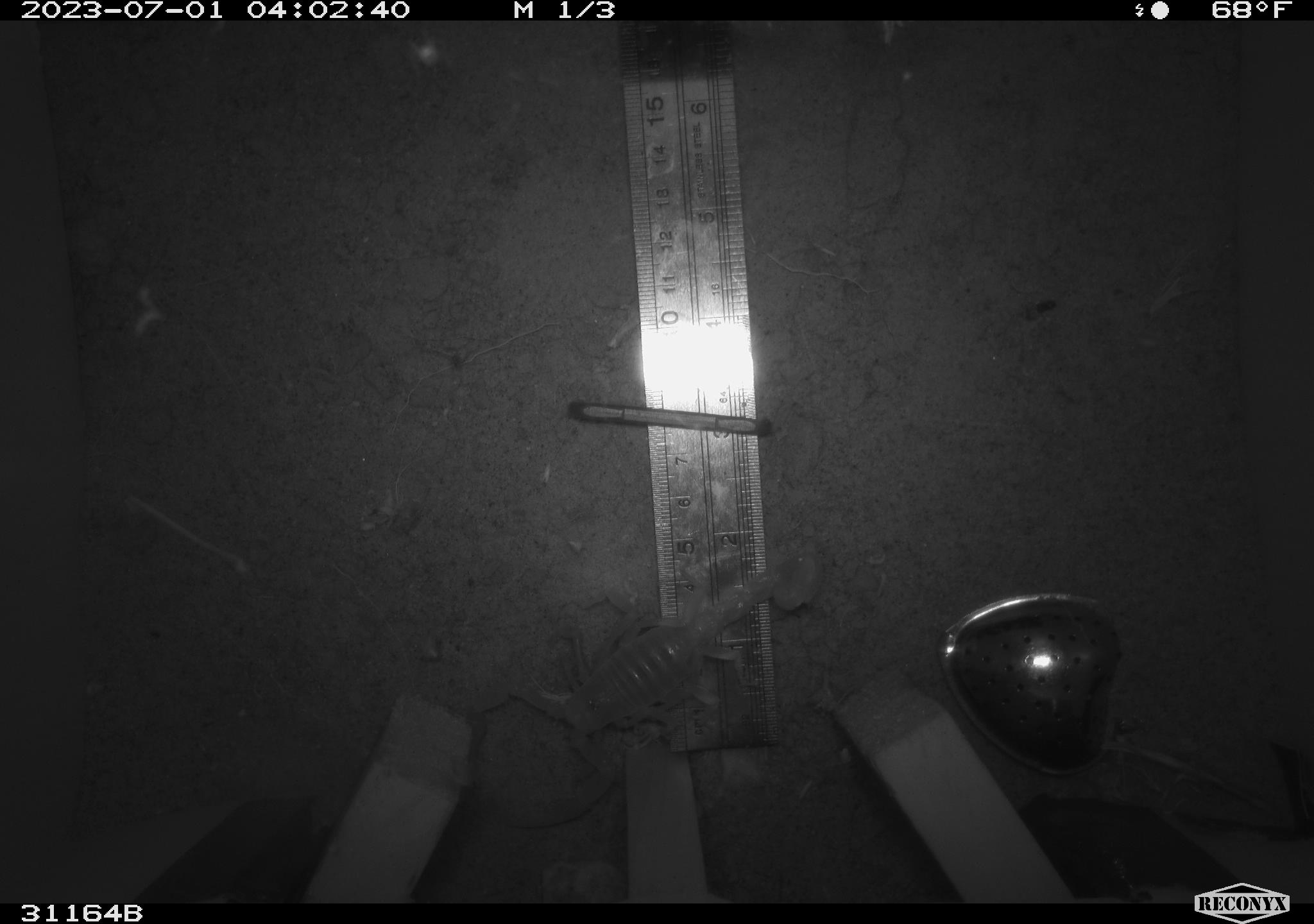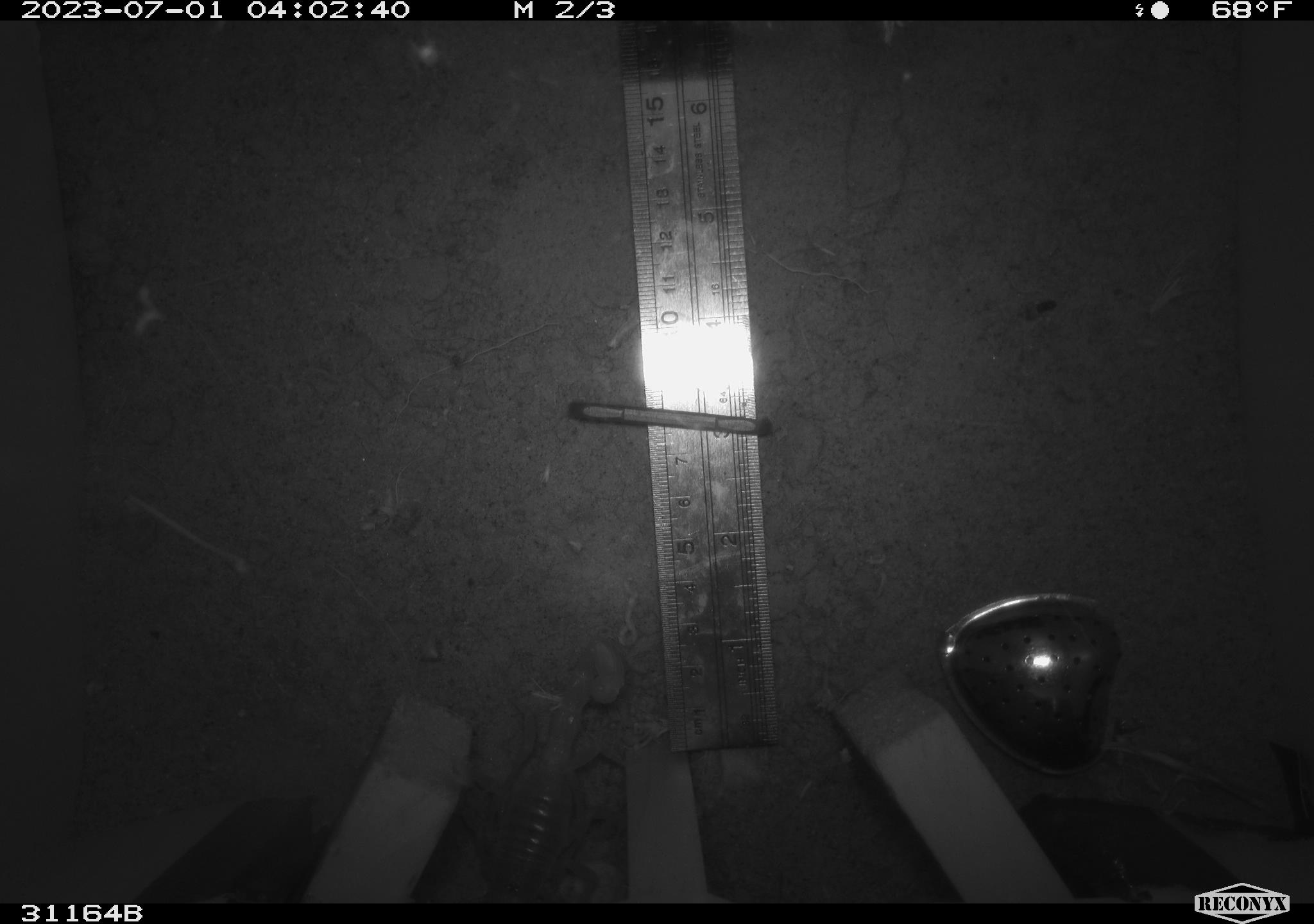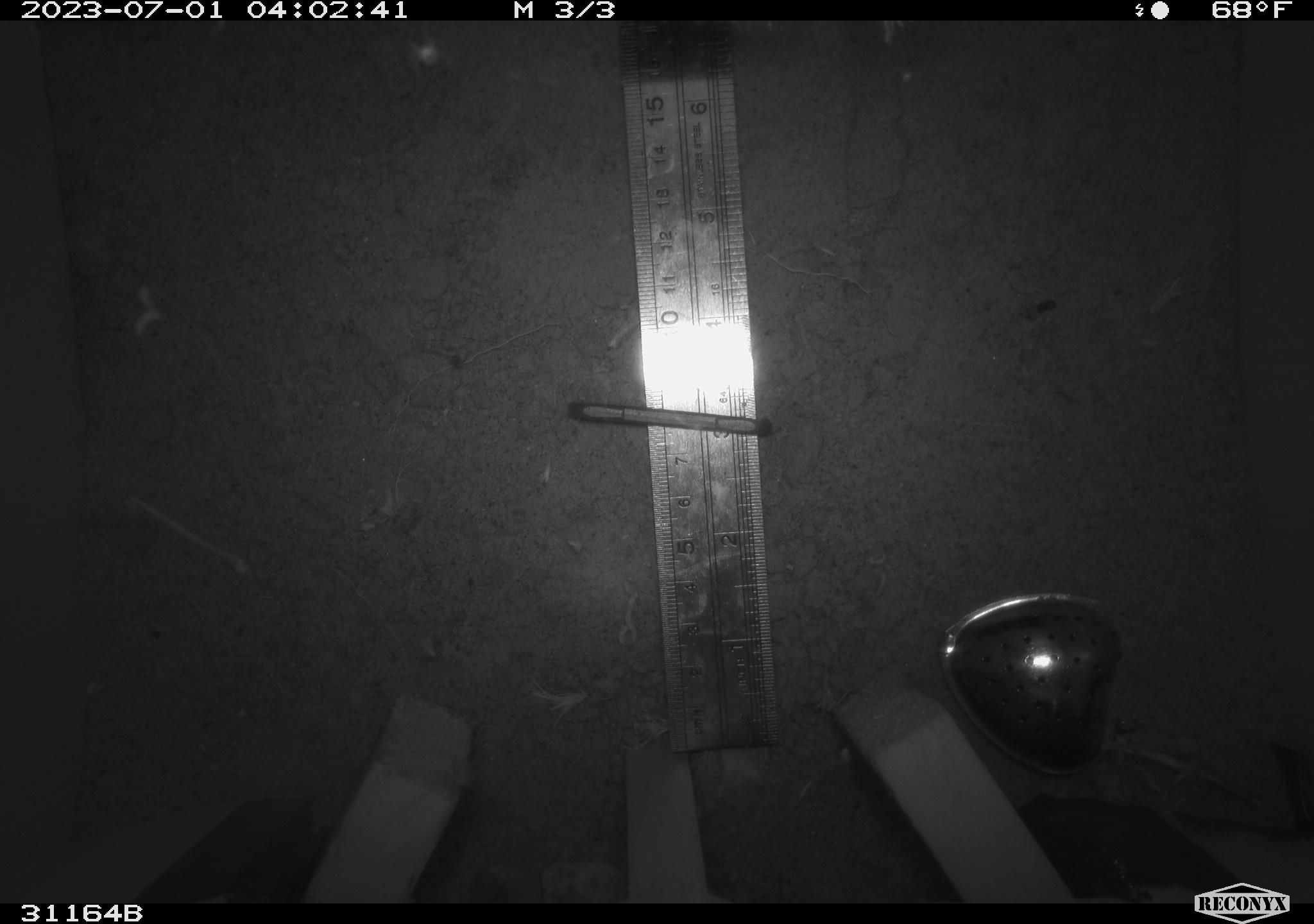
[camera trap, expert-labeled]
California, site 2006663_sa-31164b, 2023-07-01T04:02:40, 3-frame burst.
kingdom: Animalia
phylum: Arthropoda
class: Arachnida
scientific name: Arachnida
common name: arachnids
Arachnids (Arachnida).